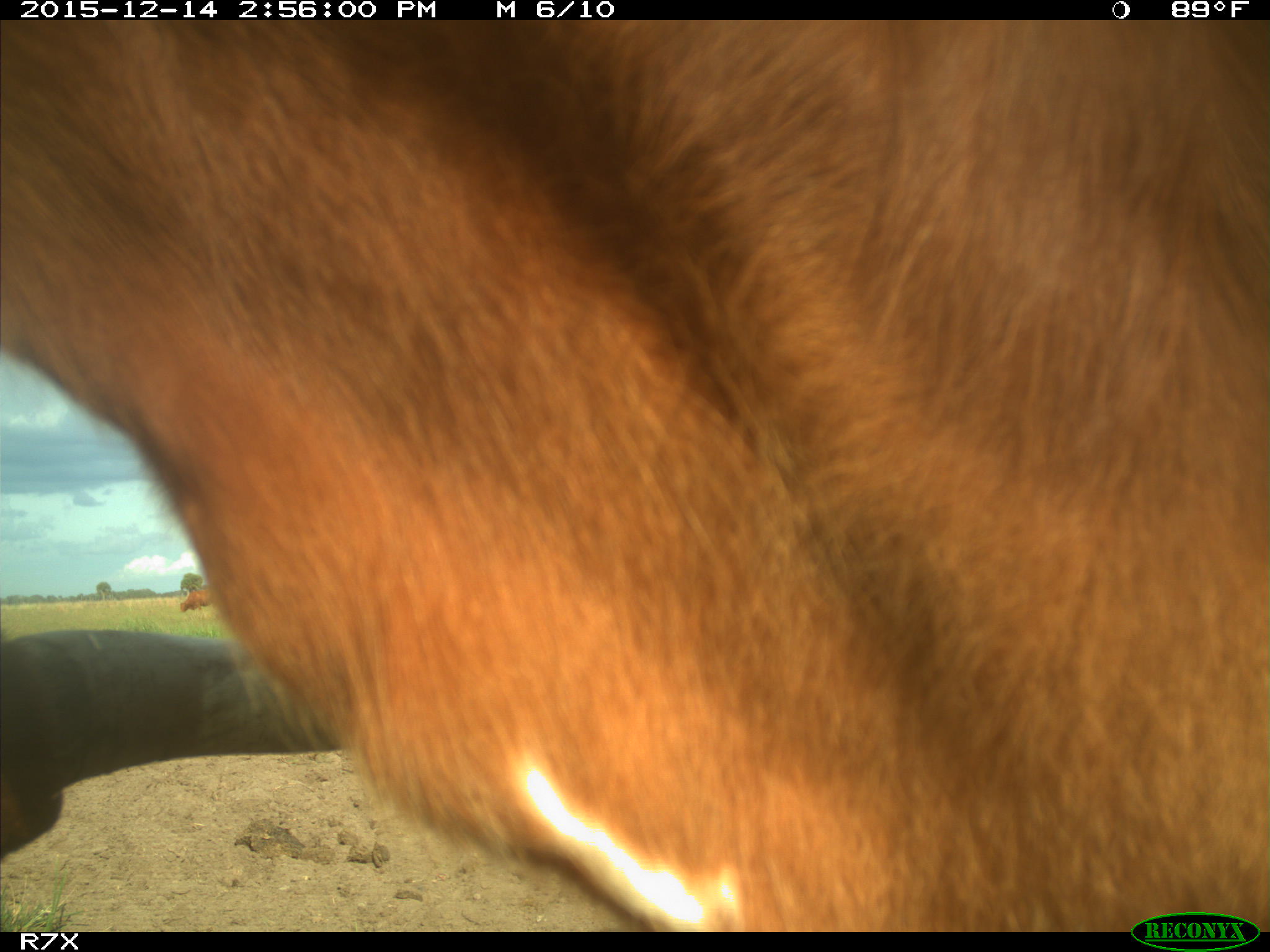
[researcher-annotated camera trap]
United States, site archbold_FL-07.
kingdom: Animalia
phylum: Chordata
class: Mammalia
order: Artiodactyla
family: Bovidae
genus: Bos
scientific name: Bos taurus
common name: domestic cow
Bos taurus (domestic cow).